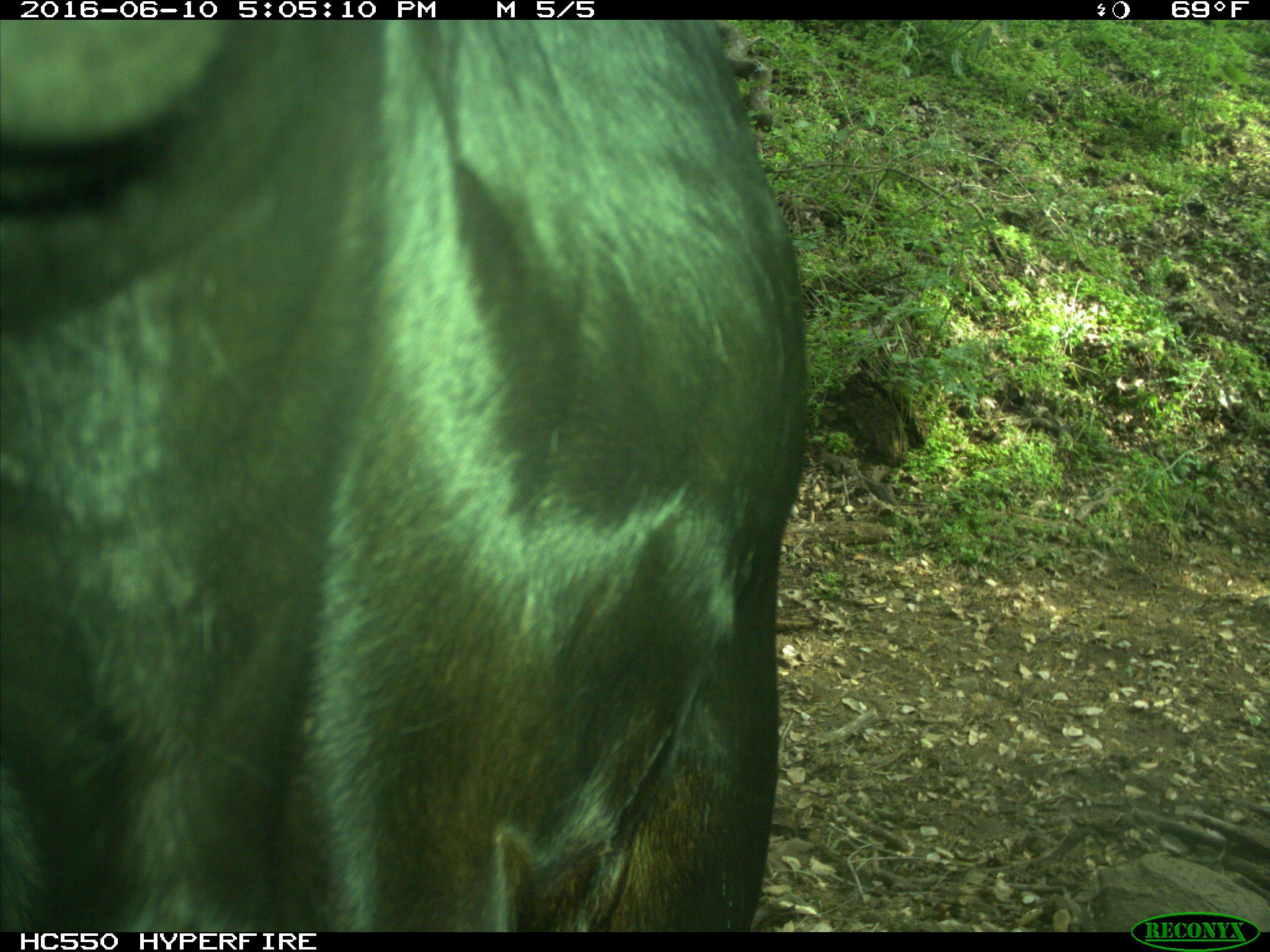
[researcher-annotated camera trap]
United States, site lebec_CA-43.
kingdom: Animalia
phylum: Chordata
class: Mammalia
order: Artiodactyla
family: Bovidae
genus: Bos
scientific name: Bos taurus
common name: domestic cow